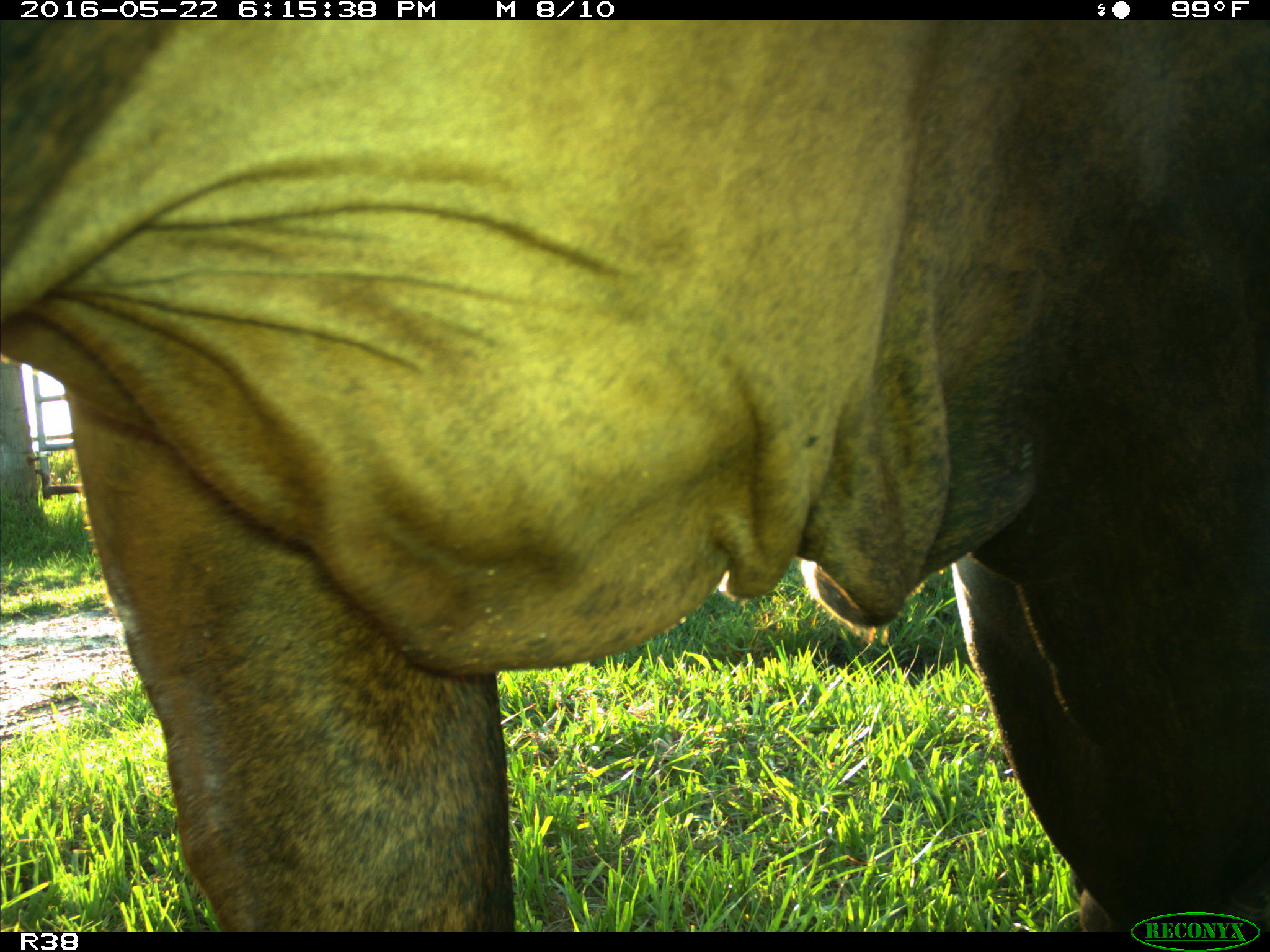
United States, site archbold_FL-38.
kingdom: Animalia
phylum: Chordata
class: Mammalia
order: Artiodactyla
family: Bovidae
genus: Bos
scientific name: Bos taurus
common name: domestic cow